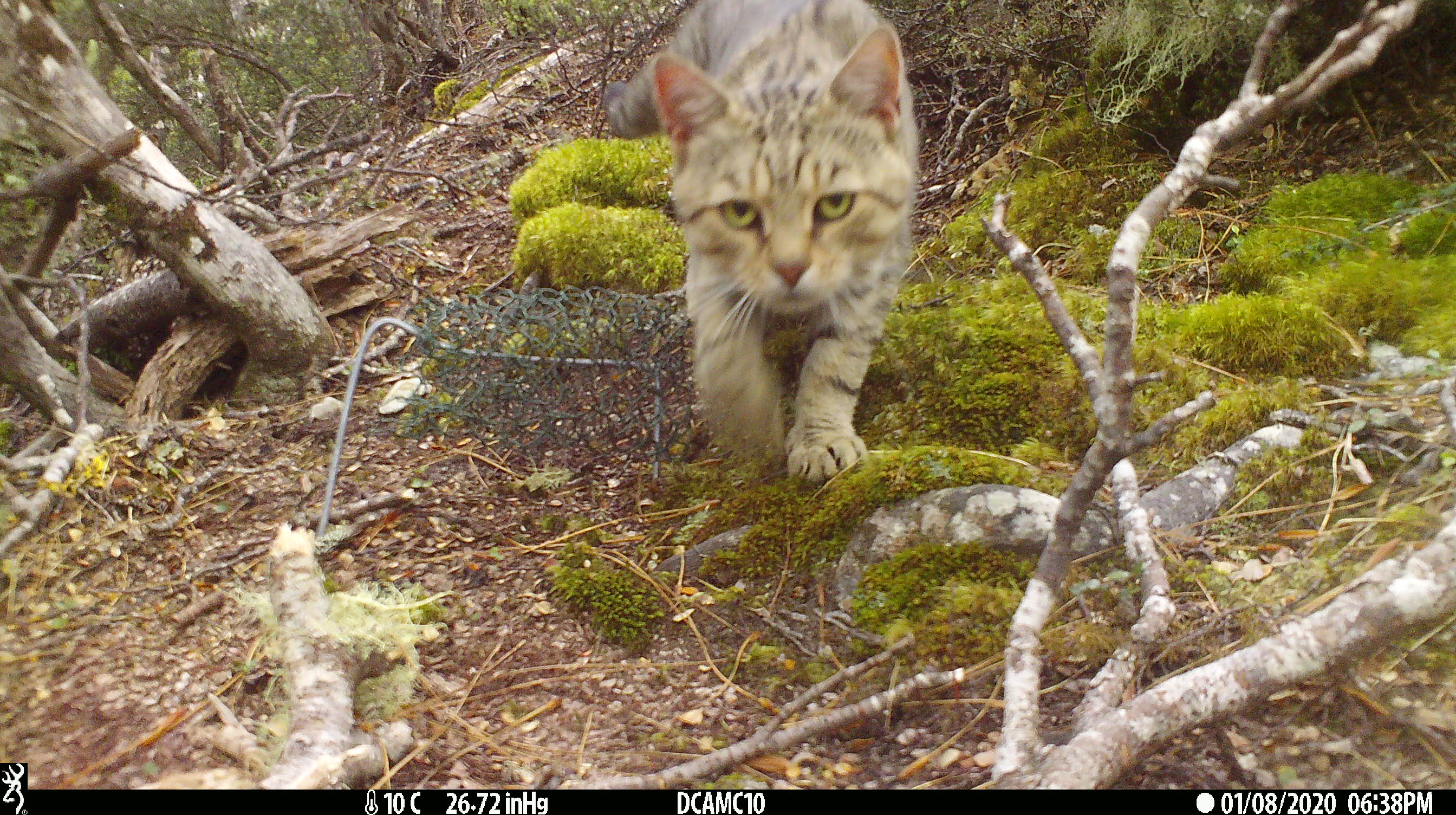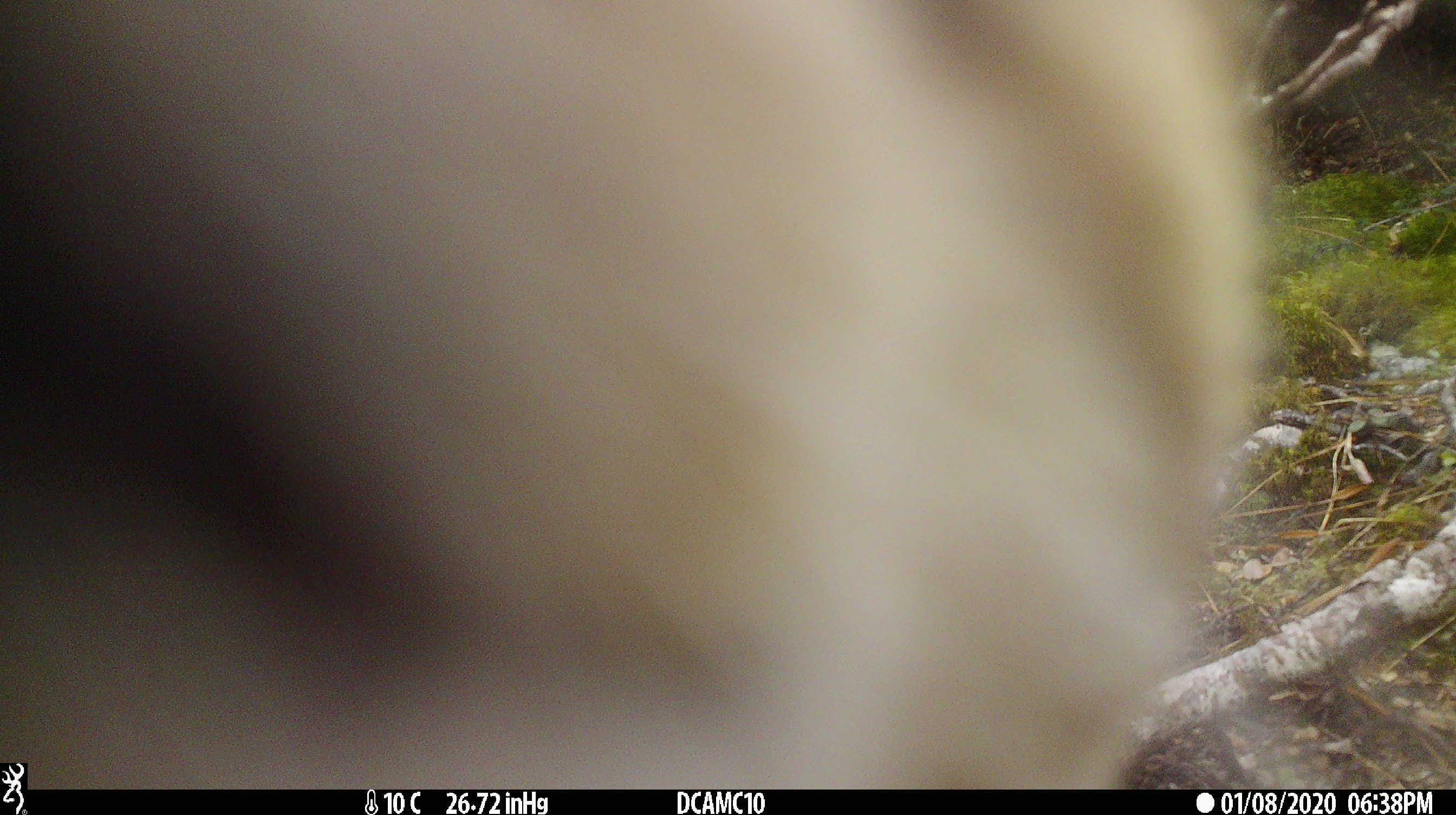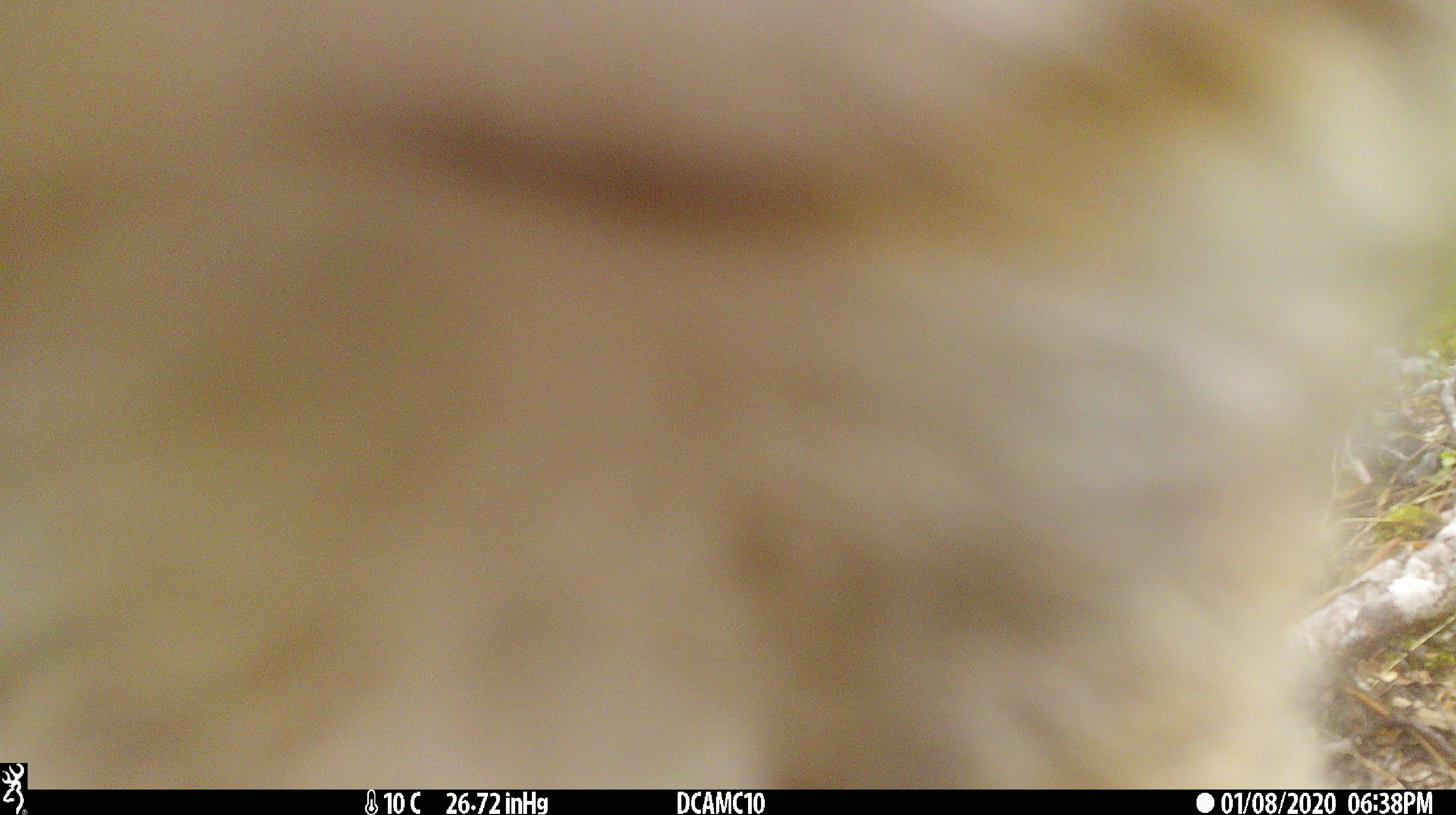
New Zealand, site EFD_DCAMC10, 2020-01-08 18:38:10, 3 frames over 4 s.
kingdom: Animalia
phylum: Chordata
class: Mammalia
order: Carnivora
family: Felidae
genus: Felis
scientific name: Felis catus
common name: domestic cat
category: cat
Cat (domestic cat) (Felis catus).